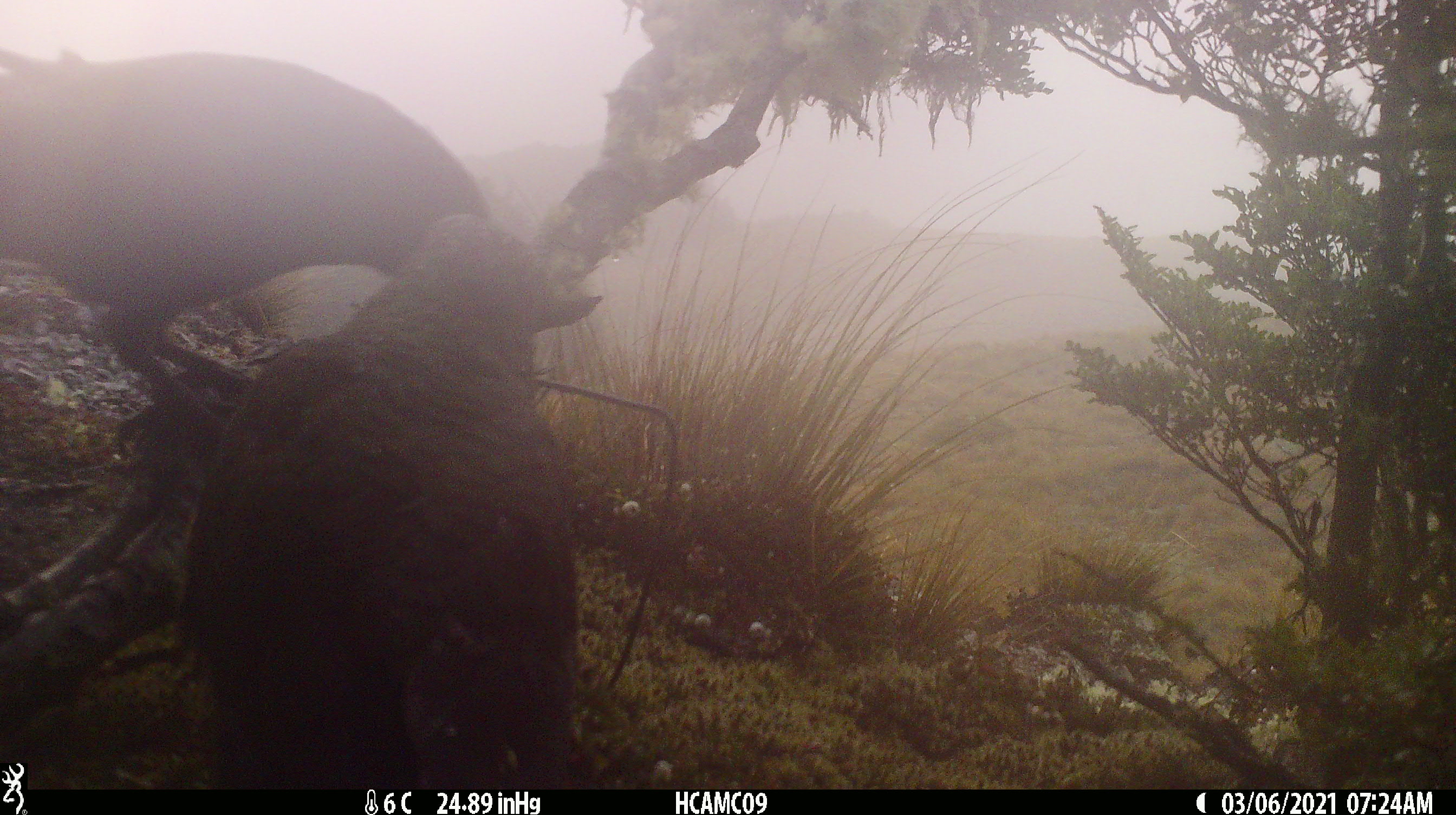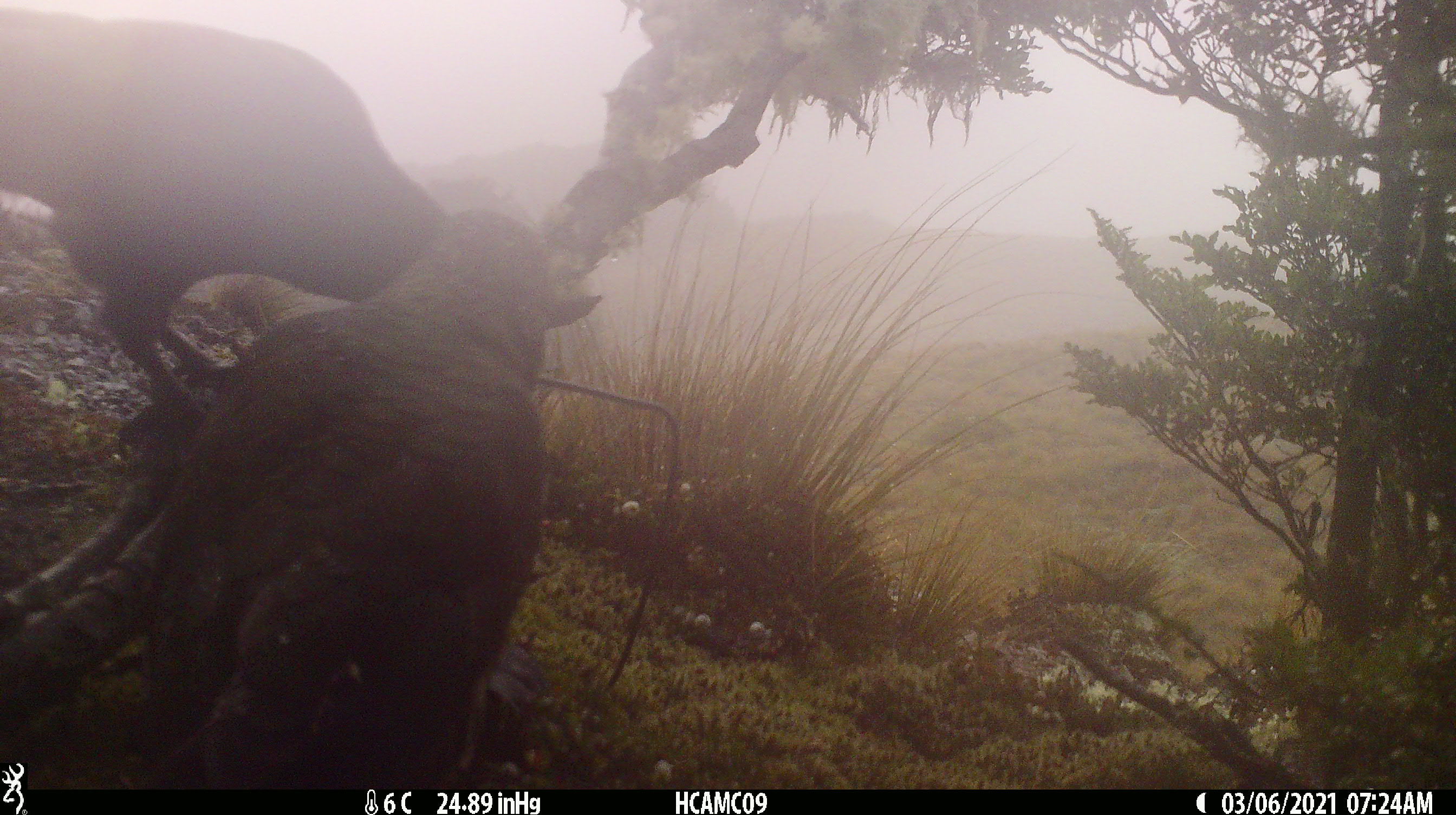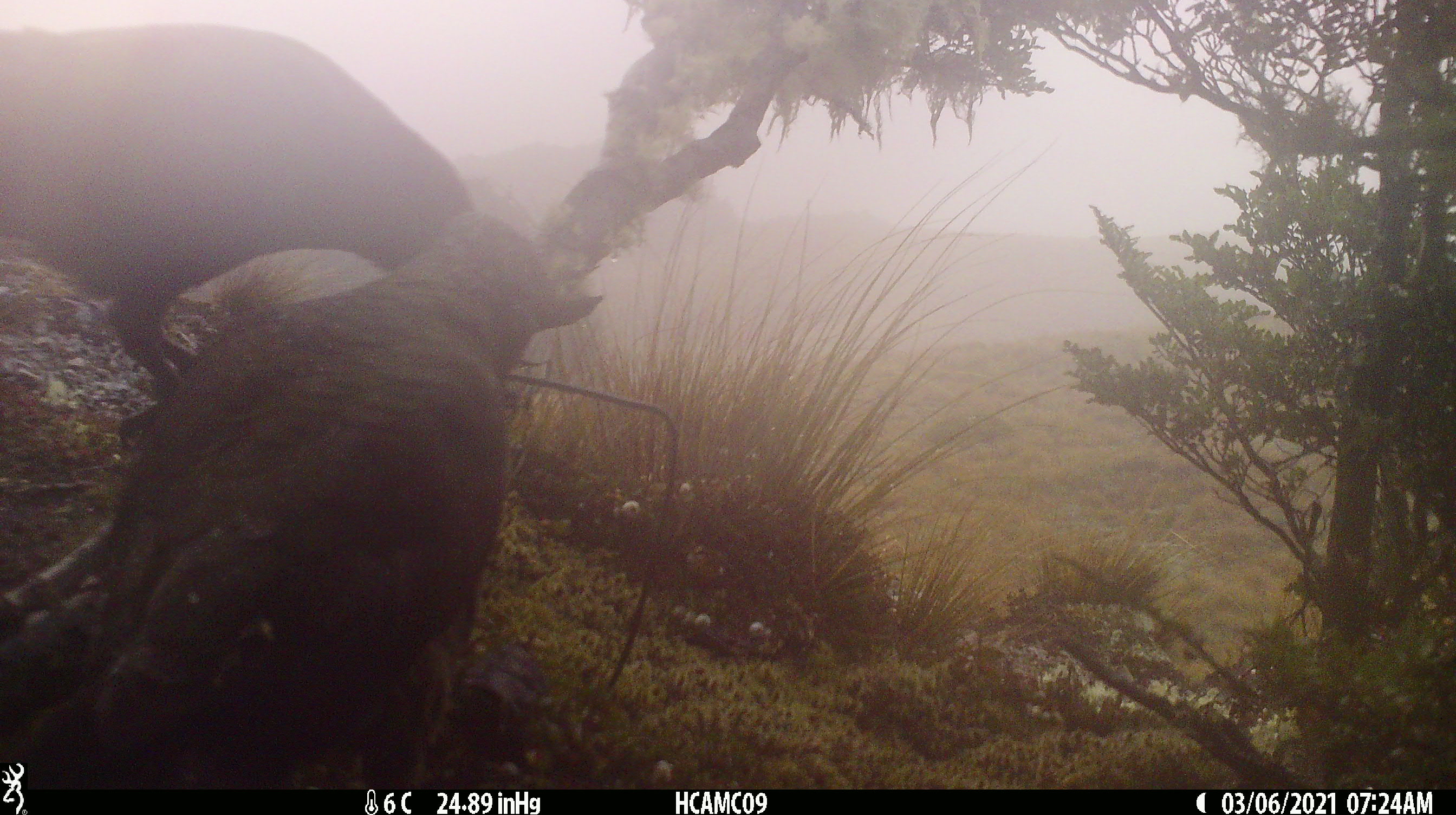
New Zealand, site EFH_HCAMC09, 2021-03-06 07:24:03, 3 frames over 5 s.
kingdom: Animalia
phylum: Chordata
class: Aves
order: Psittaciformes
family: Strigopidae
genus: Nestor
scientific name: Nestor notabilis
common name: kea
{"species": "kea (Nestor notabilis)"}